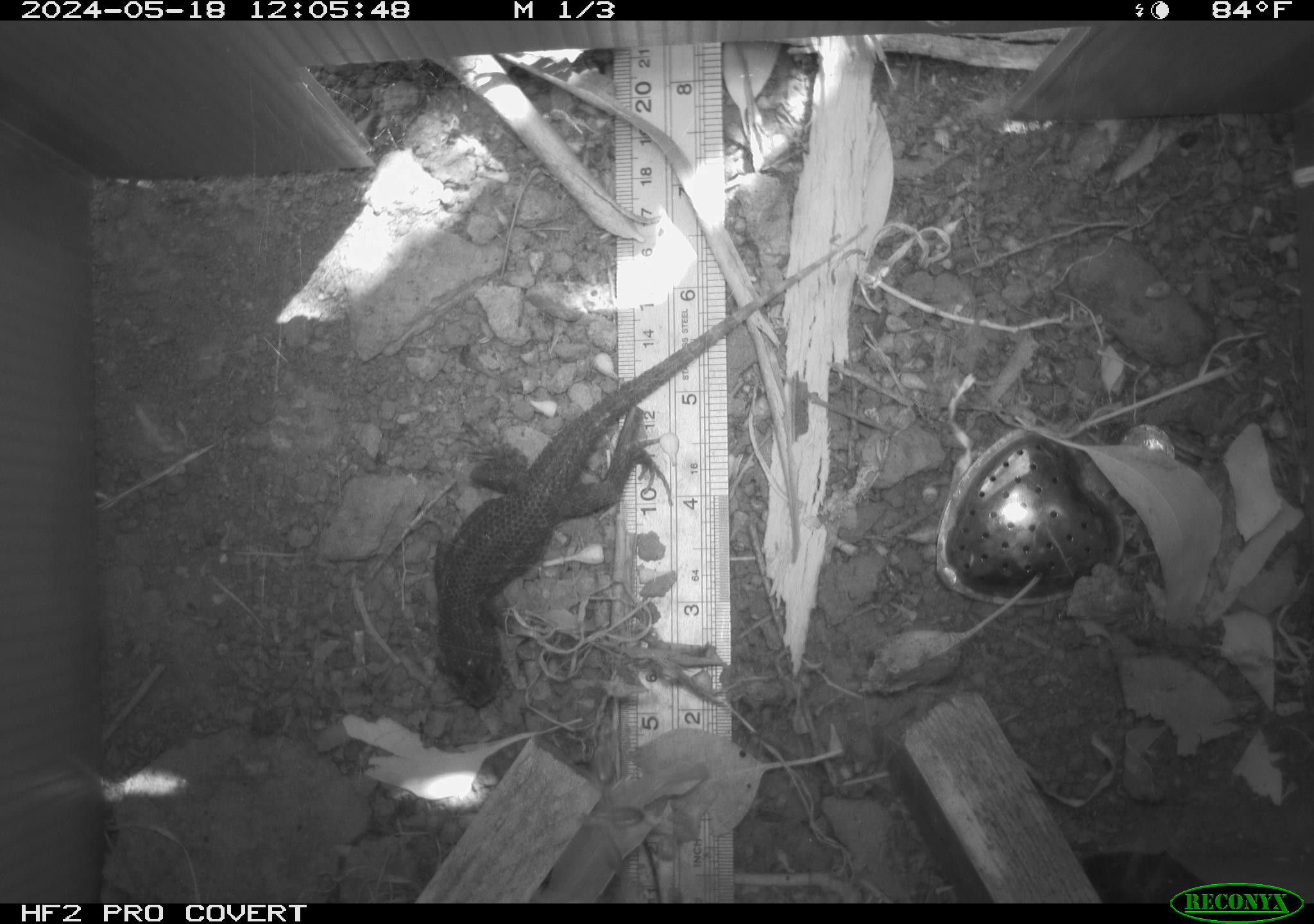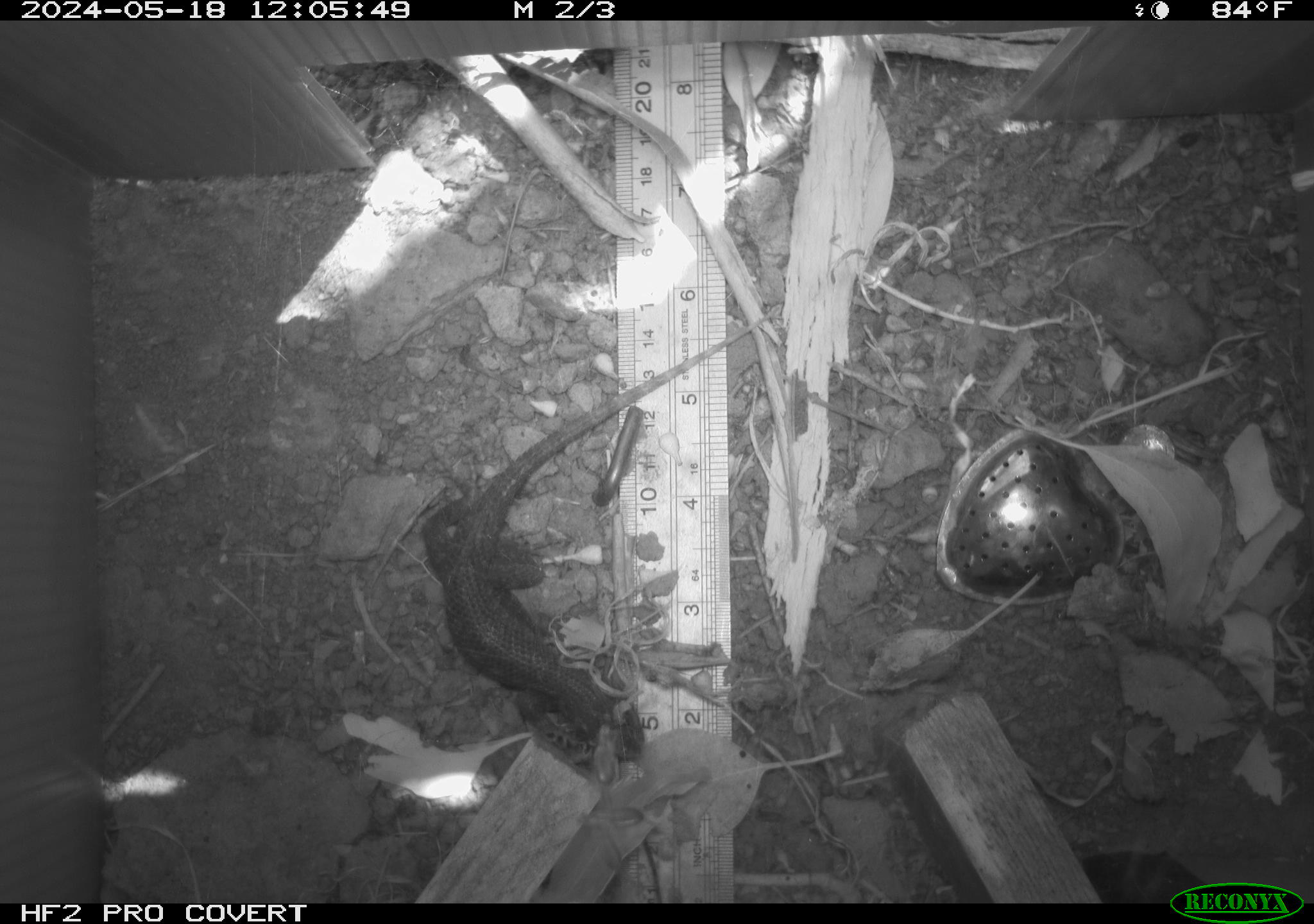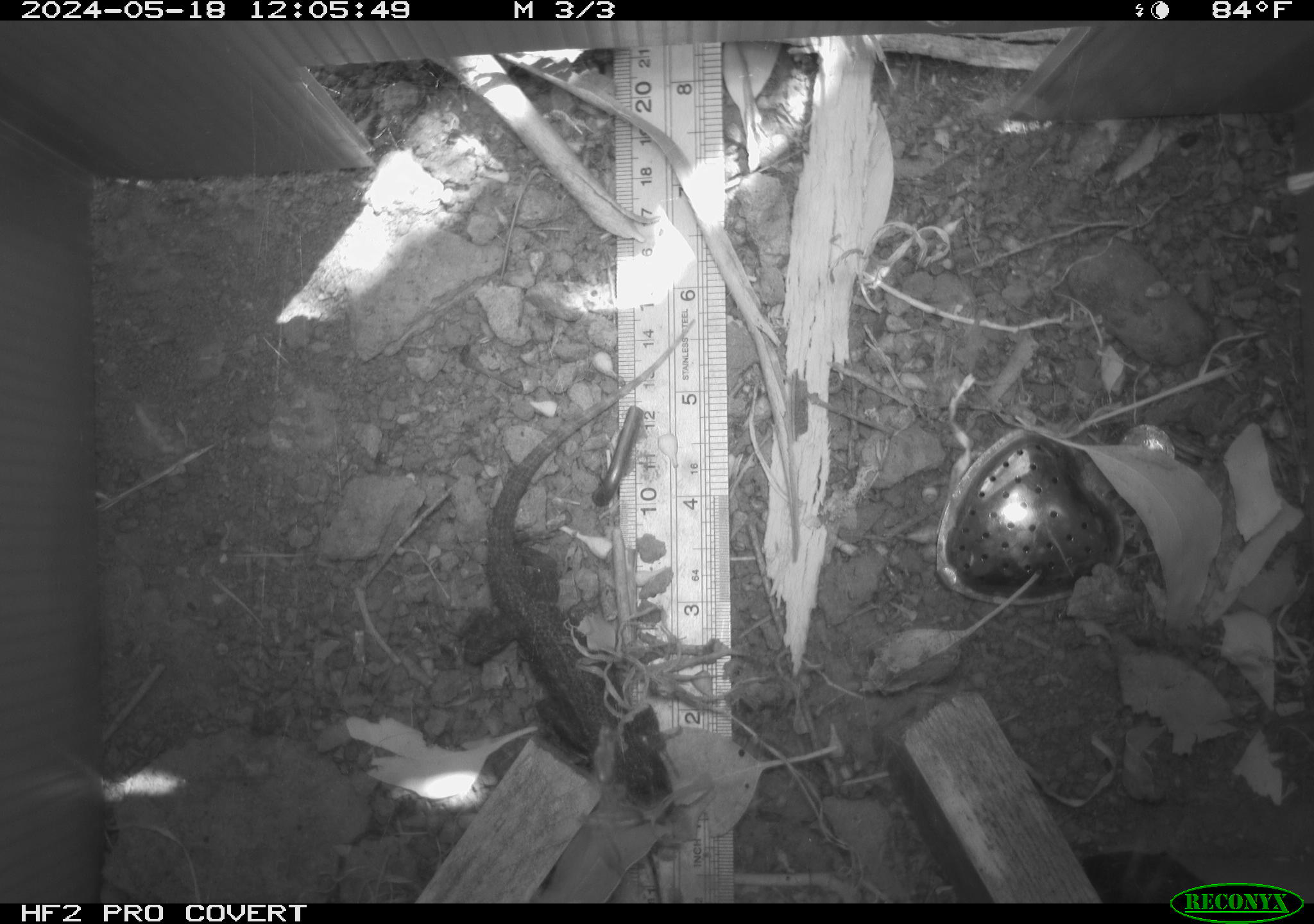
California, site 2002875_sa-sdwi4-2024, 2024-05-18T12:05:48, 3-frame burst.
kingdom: Animalia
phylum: Chordata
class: Reptilia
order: Squamata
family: Phrynosomatidae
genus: Sceloporus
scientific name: Sceloporus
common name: spiny lizards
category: sceloporus species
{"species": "sceloporus species (spiny lizards) (Sceloporus)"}